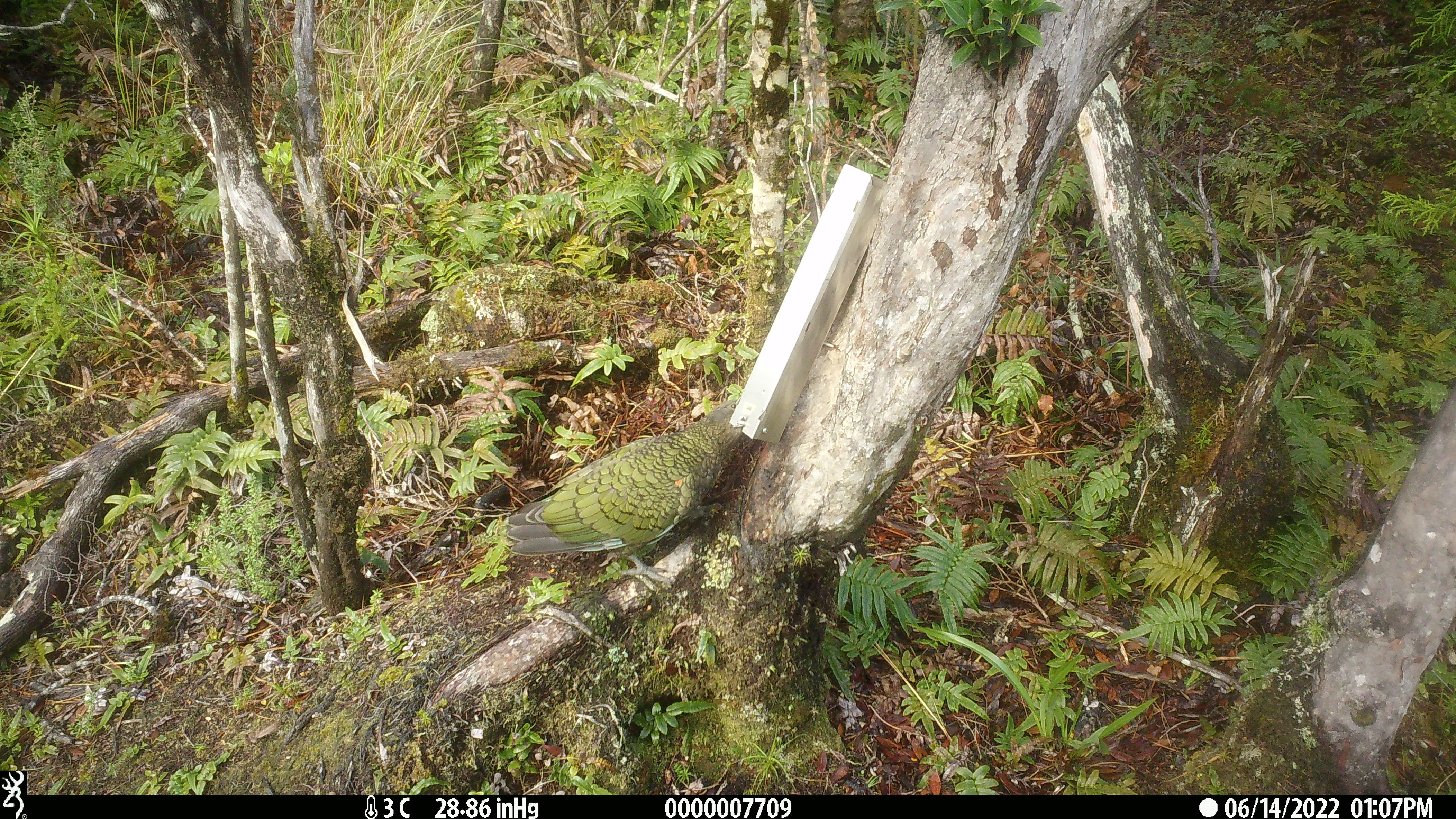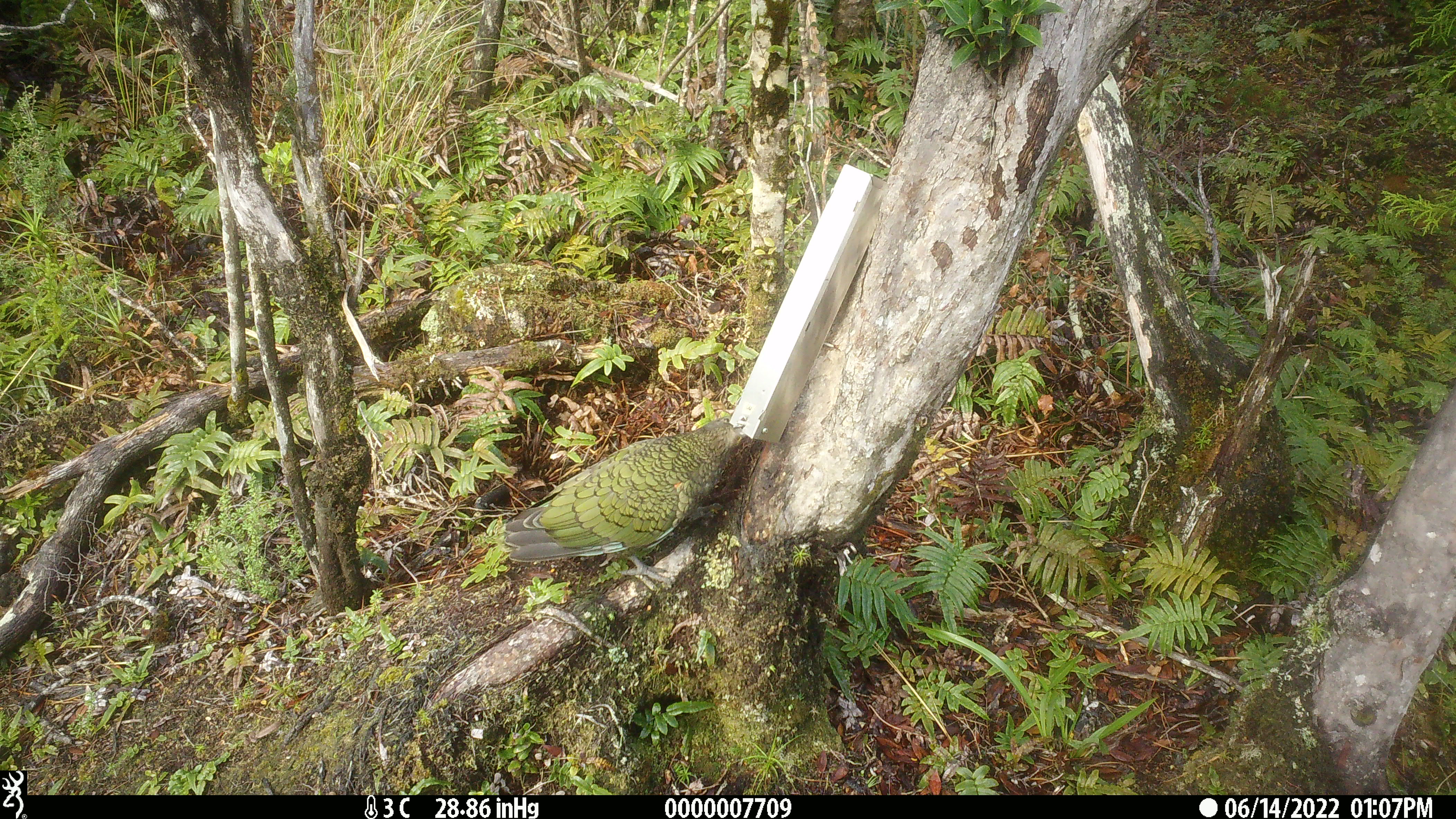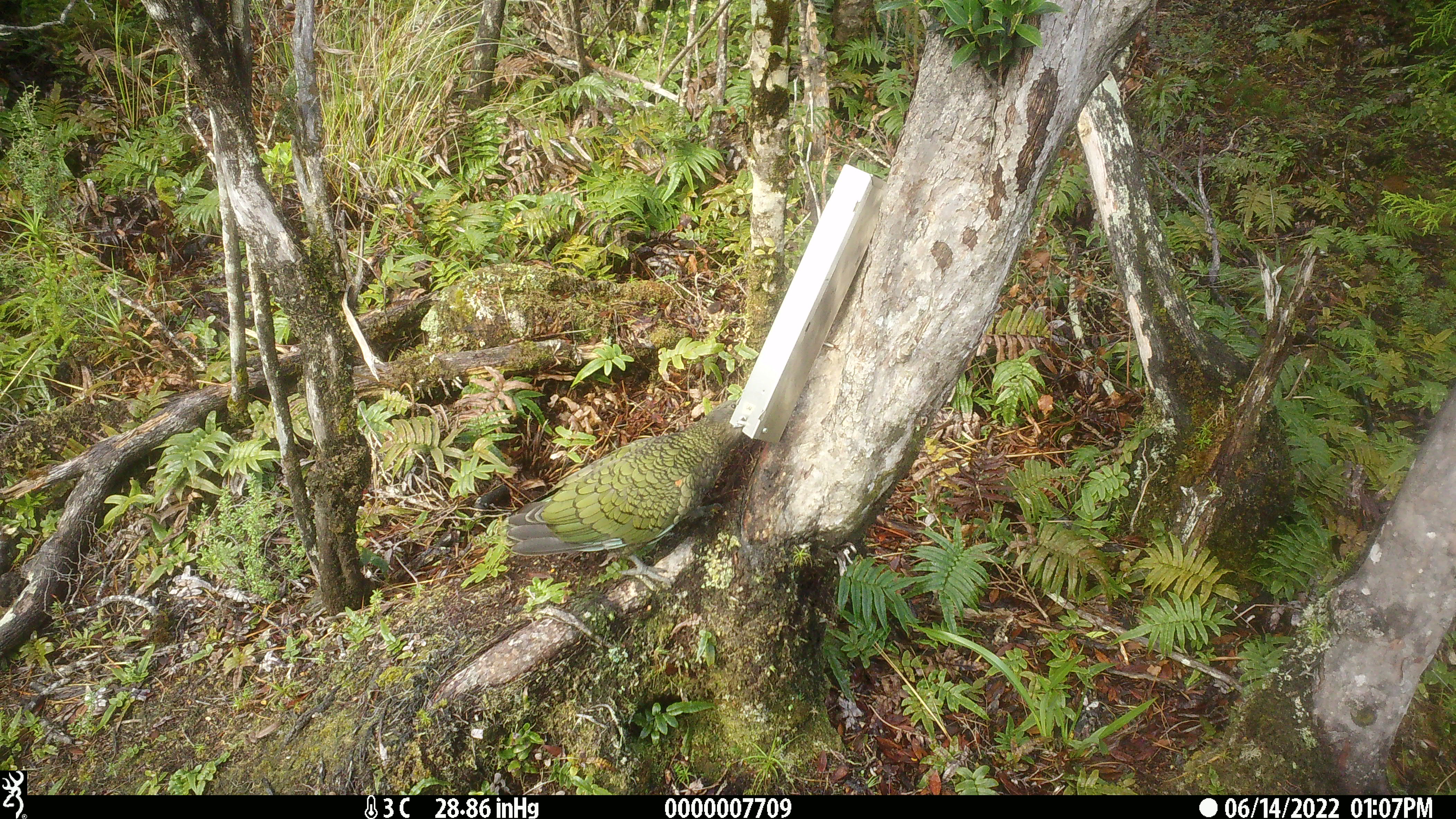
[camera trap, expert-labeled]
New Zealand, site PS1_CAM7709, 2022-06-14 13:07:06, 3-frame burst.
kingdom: Animalia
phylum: Chordata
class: Aves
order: Psittaciformes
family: Strigopidae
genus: Nestor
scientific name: Nestor notabilis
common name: kea